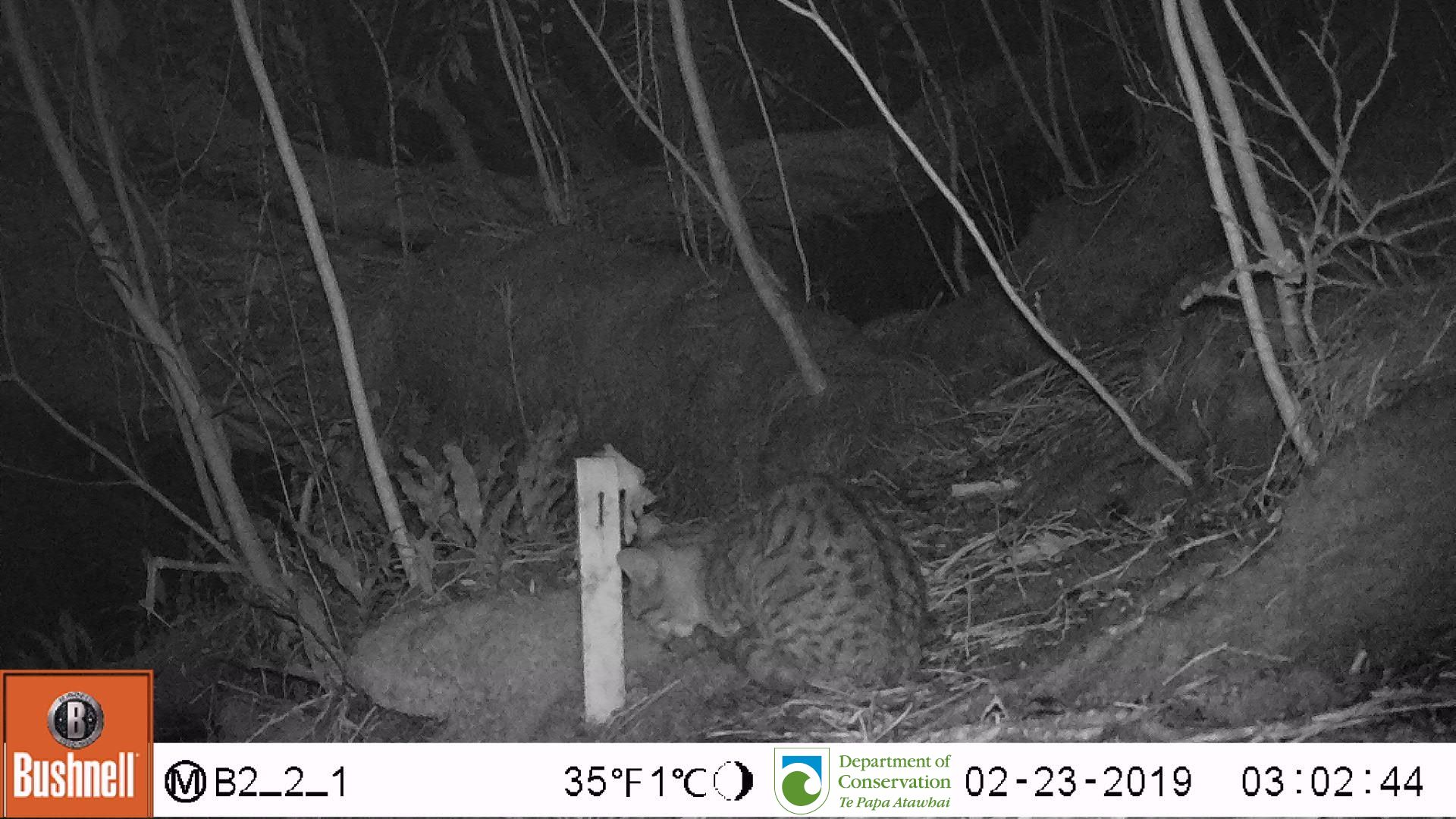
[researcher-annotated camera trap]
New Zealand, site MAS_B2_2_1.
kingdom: Animalia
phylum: Chordata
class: Mammalia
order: Carnivora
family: Felidae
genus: Felis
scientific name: Felis catus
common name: domestic cat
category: cat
Cat (domestic cat) (Felis catus).